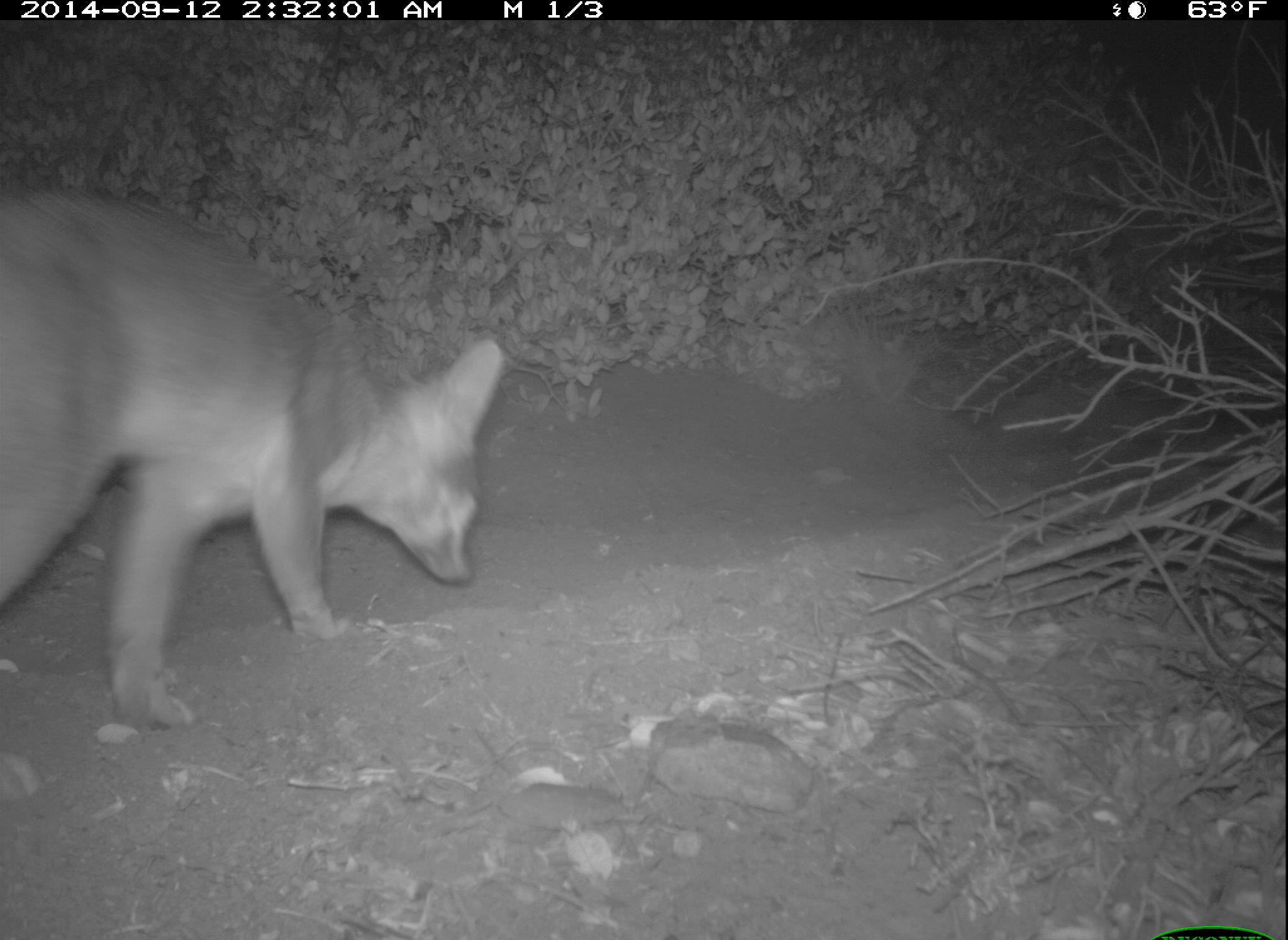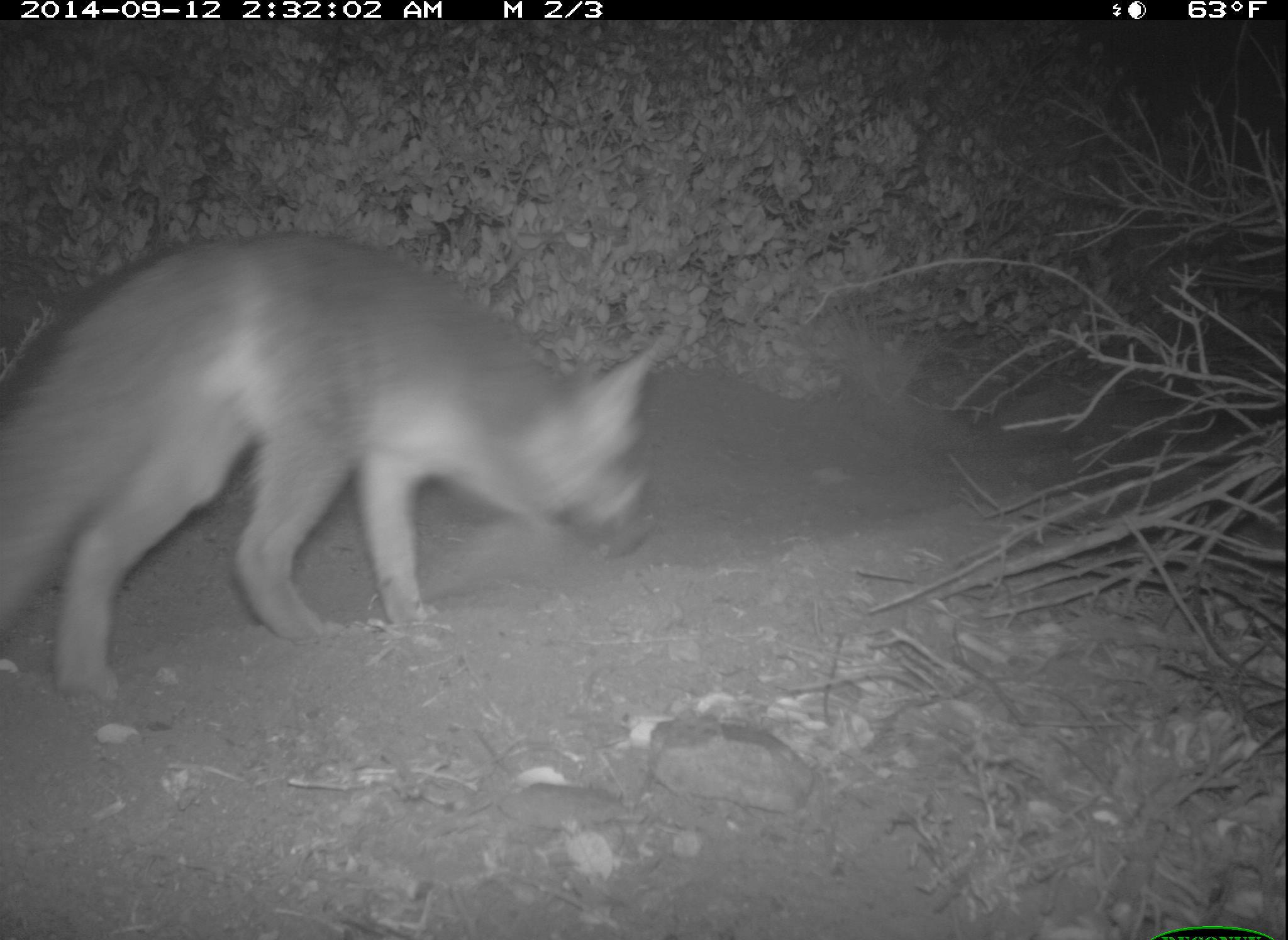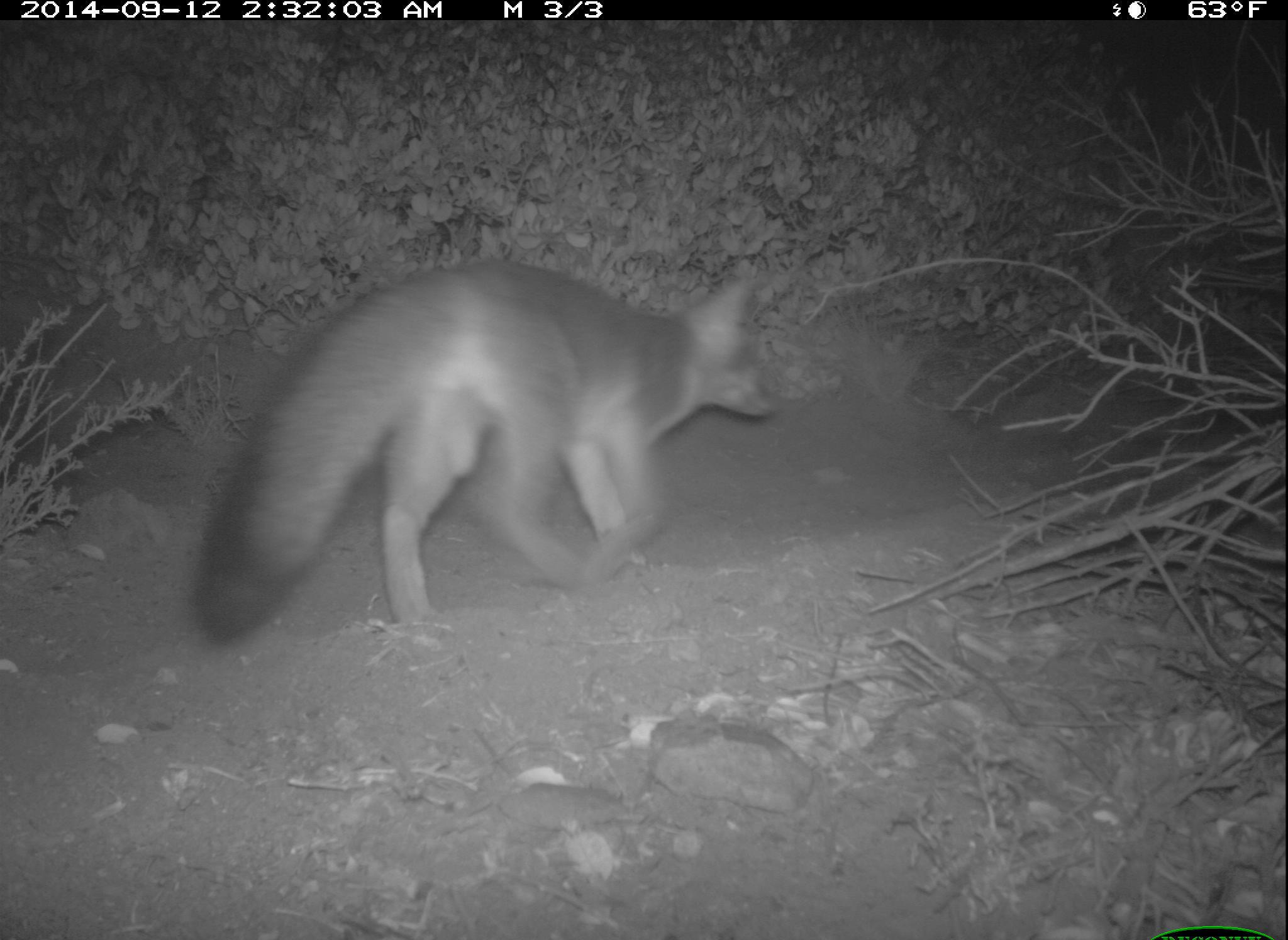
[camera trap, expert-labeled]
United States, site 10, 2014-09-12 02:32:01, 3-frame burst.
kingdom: Animalia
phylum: Chordata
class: Mammalia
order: Carnivora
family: Canidae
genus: Urocyon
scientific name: Urocyon cinereoargenteus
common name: gray fox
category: fox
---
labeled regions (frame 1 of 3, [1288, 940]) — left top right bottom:
fox: 0 184 505 731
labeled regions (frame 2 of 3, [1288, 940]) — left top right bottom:
fox: 0 231 663 712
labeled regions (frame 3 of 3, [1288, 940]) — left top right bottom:
fox: 195 260 782 649